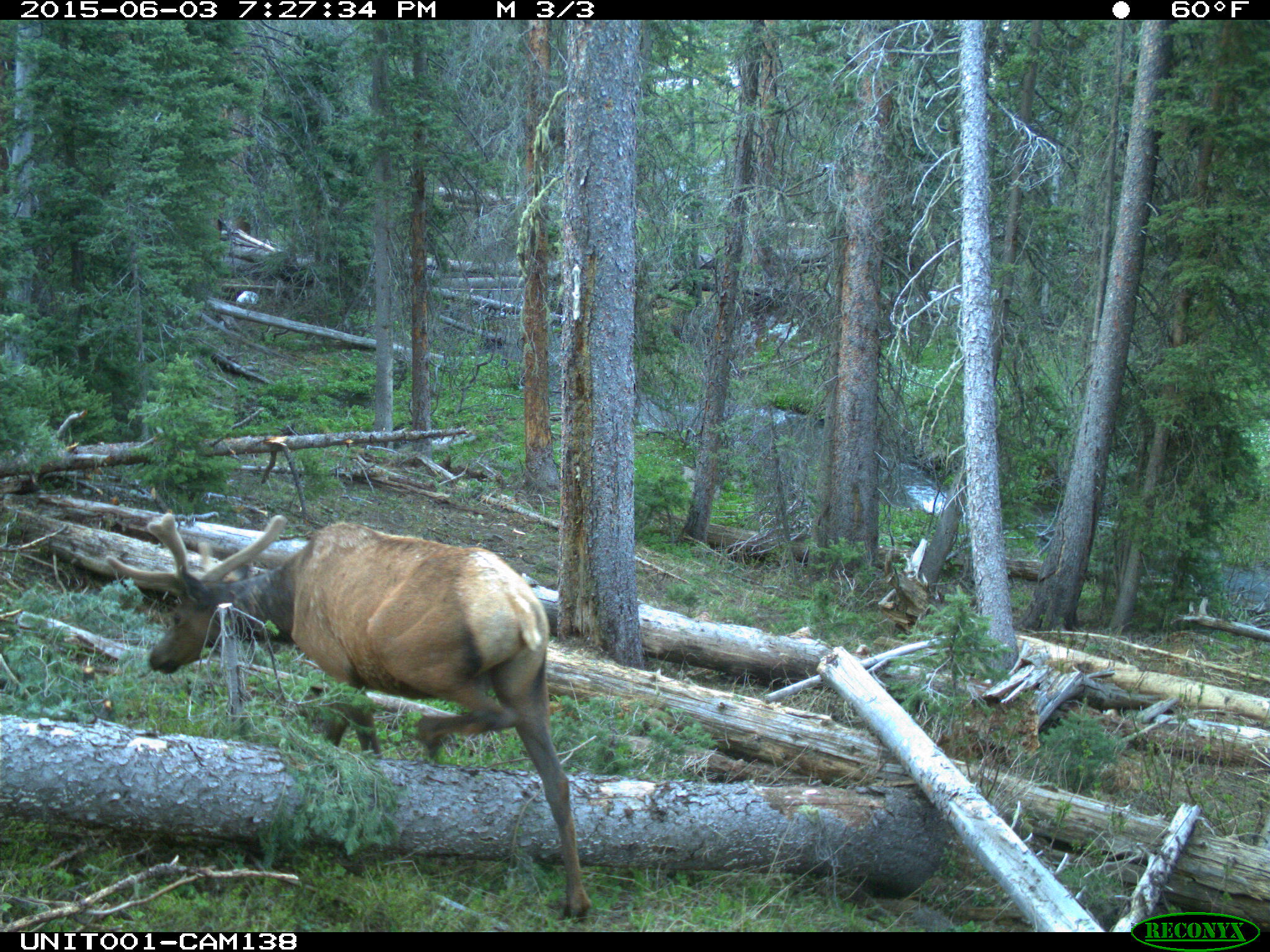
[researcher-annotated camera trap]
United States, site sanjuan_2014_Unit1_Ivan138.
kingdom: Animalia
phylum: Chordata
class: Mammalia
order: Artiodactyla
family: Cervidae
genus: Cervus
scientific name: Cervus elaphus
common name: red deer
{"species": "Cervus elaphus (red deer)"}